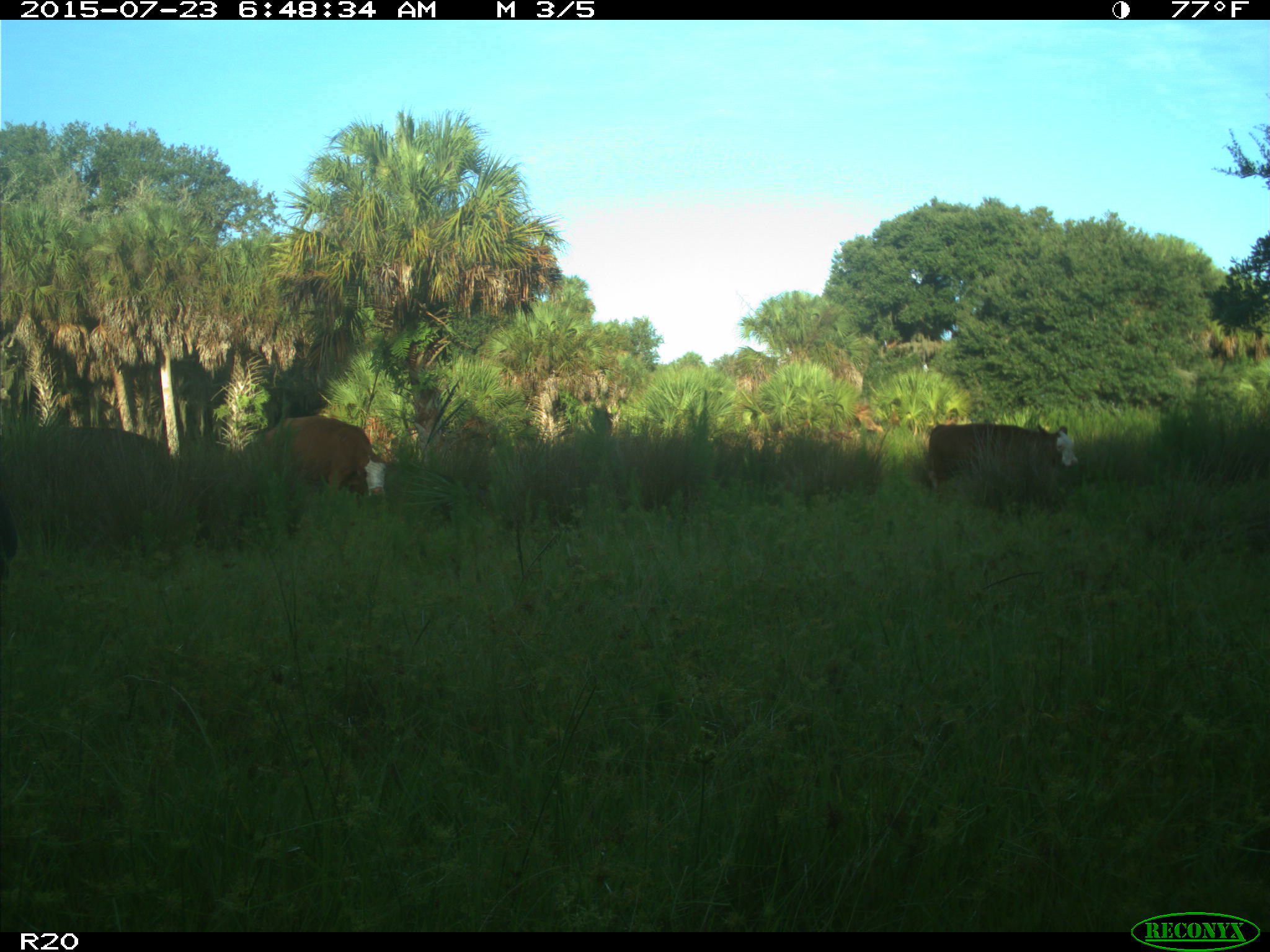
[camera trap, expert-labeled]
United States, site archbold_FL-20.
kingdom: Animalia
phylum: Chordata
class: Mammalia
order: Artiodactyla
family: Bovidae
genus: Bos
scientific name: Bos taurus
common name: domestic cow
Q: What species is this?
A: Bos taurus (domestic cow).